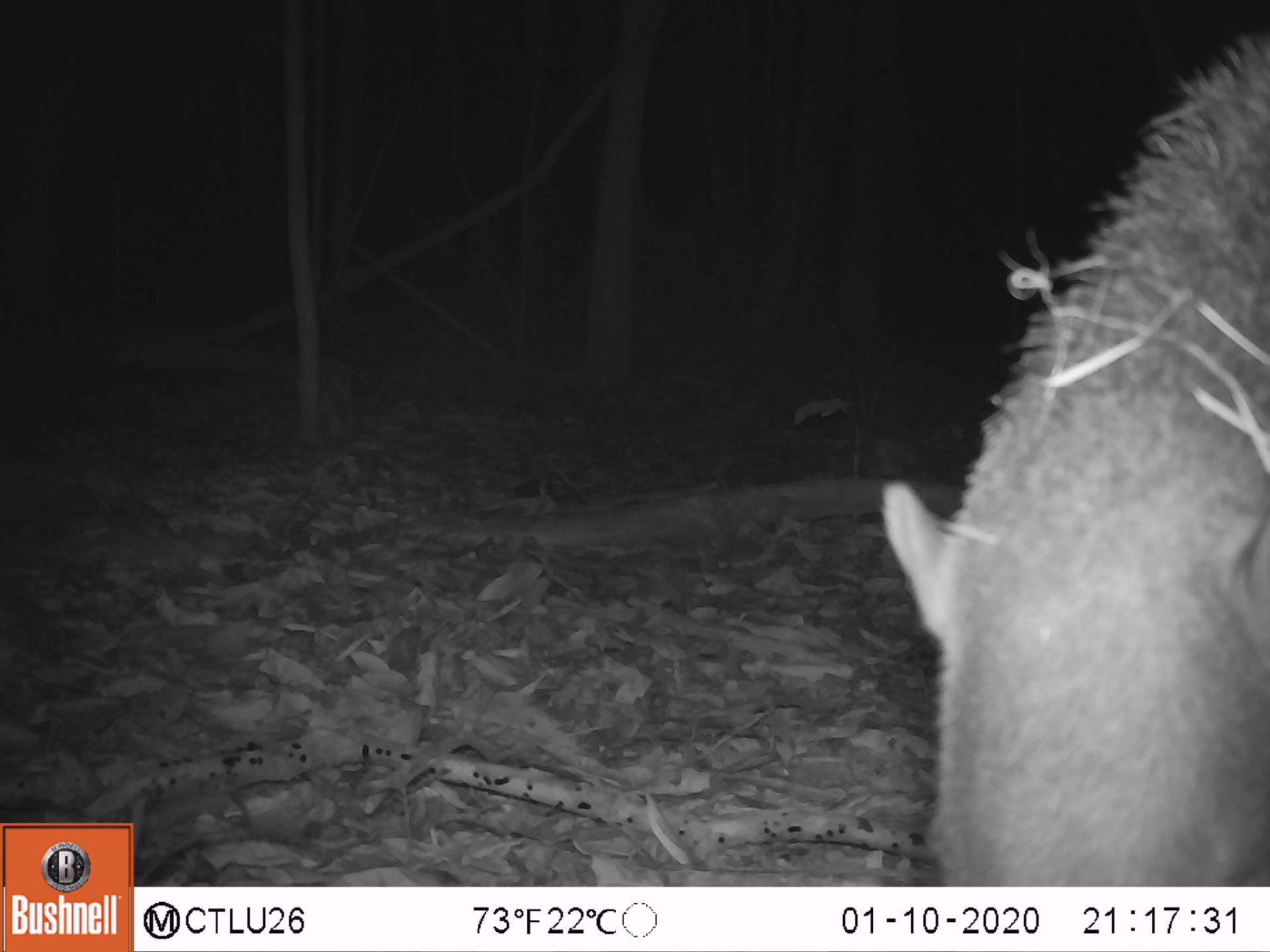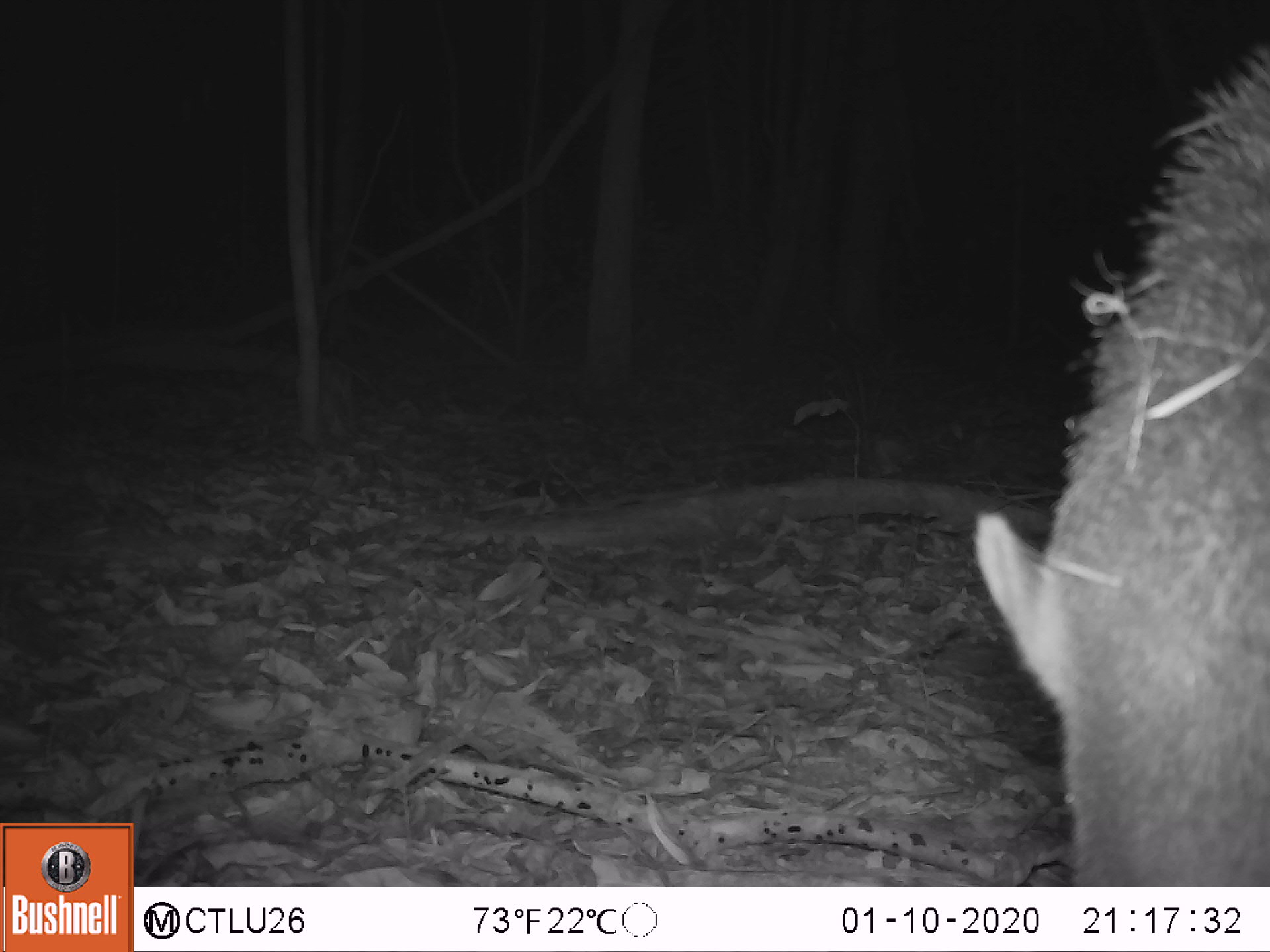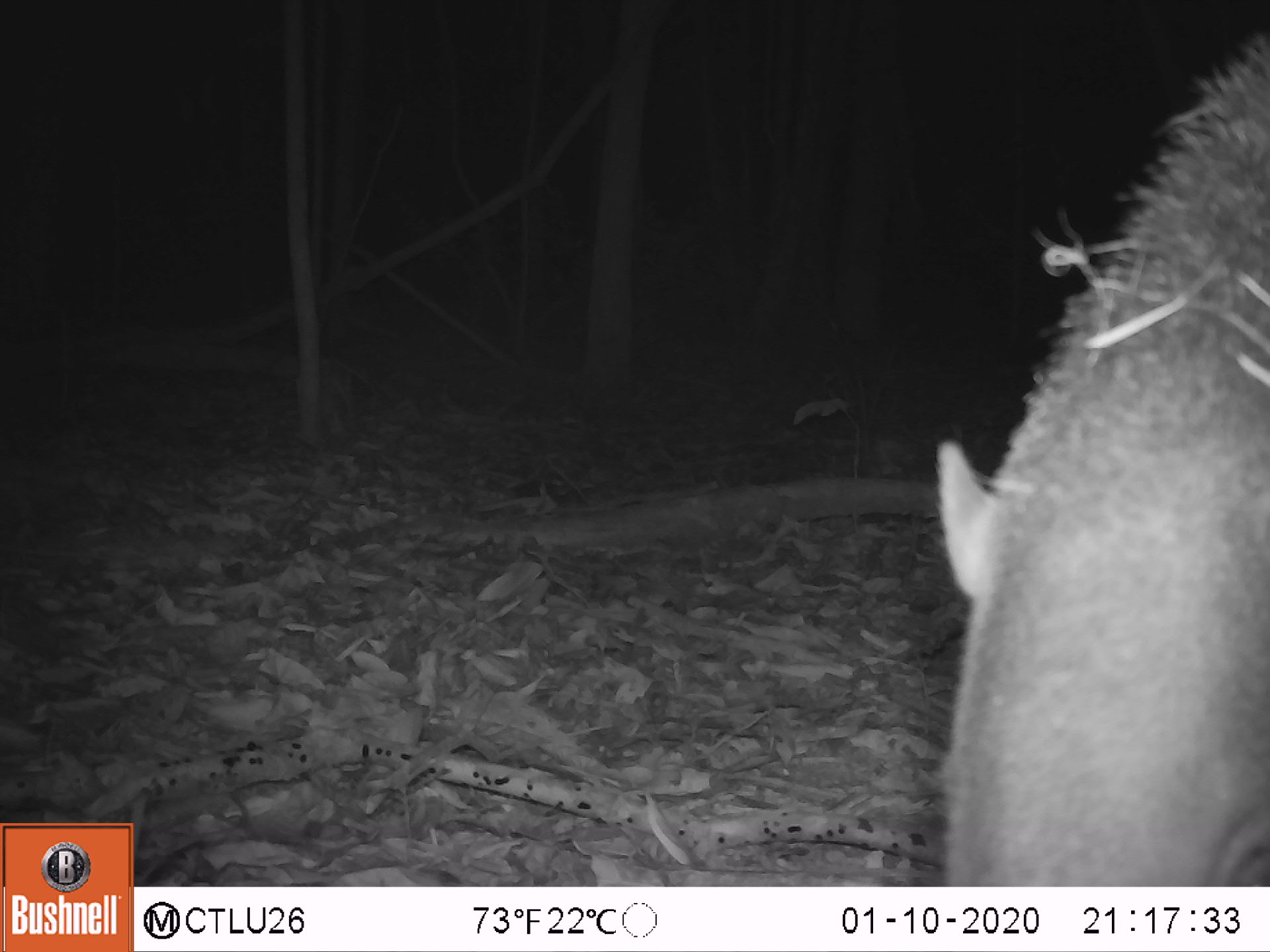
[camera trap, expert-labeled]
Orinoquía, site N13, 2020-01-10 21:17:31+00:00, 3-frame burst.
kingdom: Animalia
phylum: Chordata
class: Mammalia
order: Pilosa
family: Myrmecophagidae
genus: Myrmecophaga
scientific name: Myrmecophaga tridactyla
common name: giant anteater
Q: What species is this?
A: Giant anteater (Myrmecophaga tridactyla).